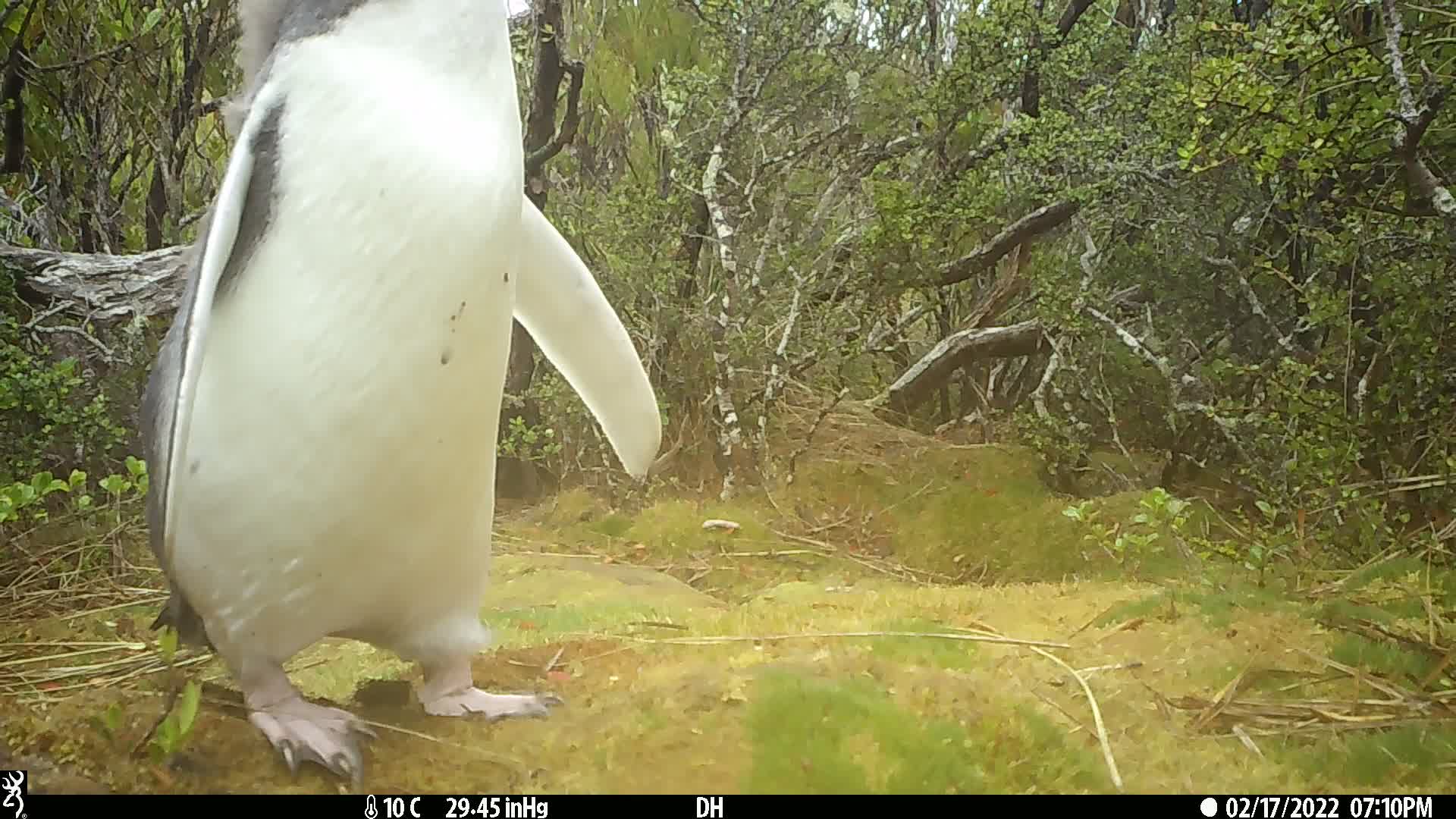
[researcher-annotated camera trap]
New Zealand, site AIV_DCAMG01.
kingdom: Animalia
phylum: Chordata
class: Aves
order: Sphenisciformes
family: Spheniscidae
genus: Megadyptes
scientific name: Megadyptes antipodes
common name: yellow-eyed penguin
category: yellow eyed penguin